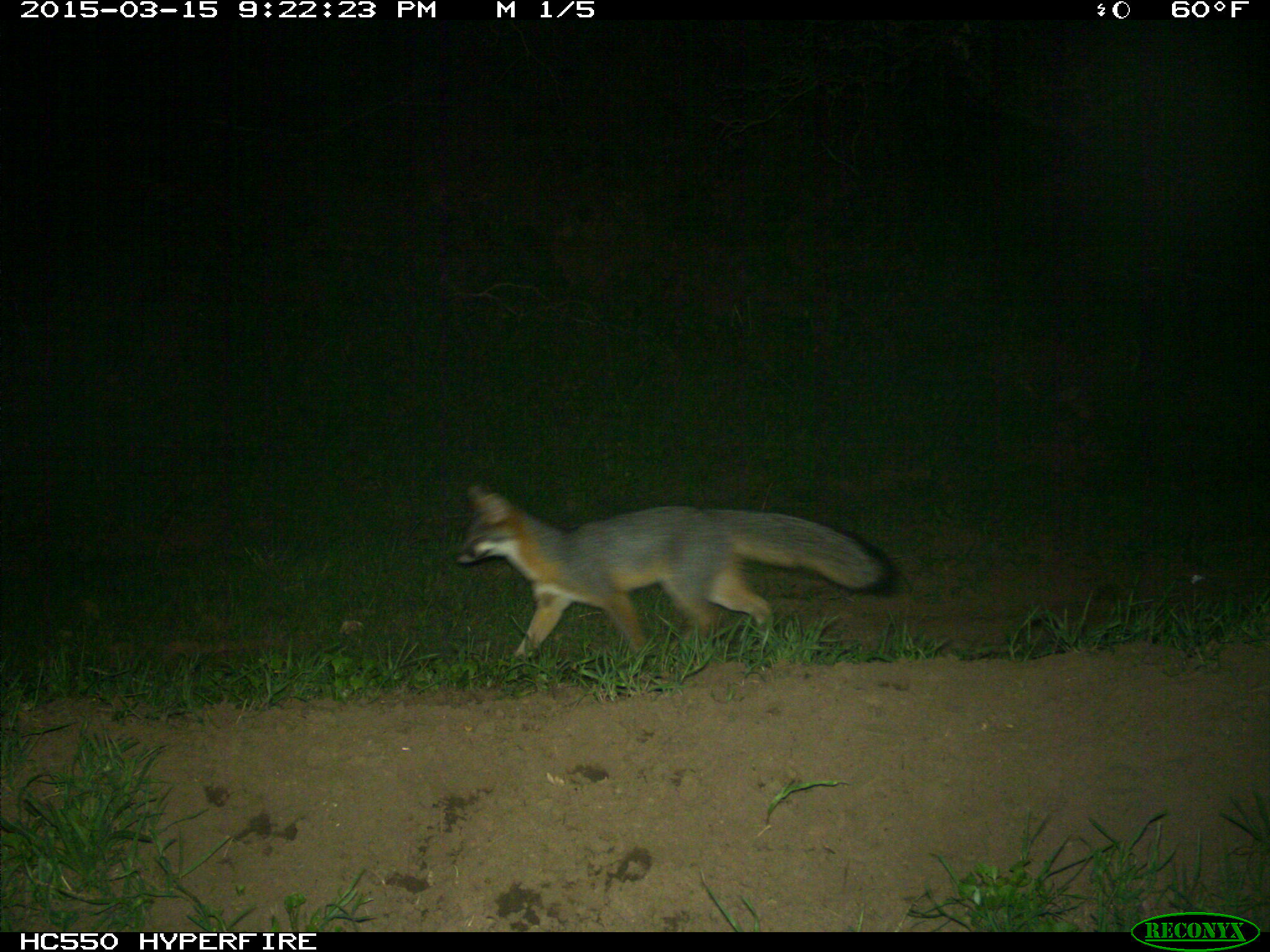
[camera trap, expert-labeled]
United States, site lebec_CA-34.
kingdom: Animalia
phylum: Chordata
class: Mammalia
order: Carnivora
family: Canidae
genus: Urocyon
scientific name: Urocyon cinereoargenteus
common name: gray fox